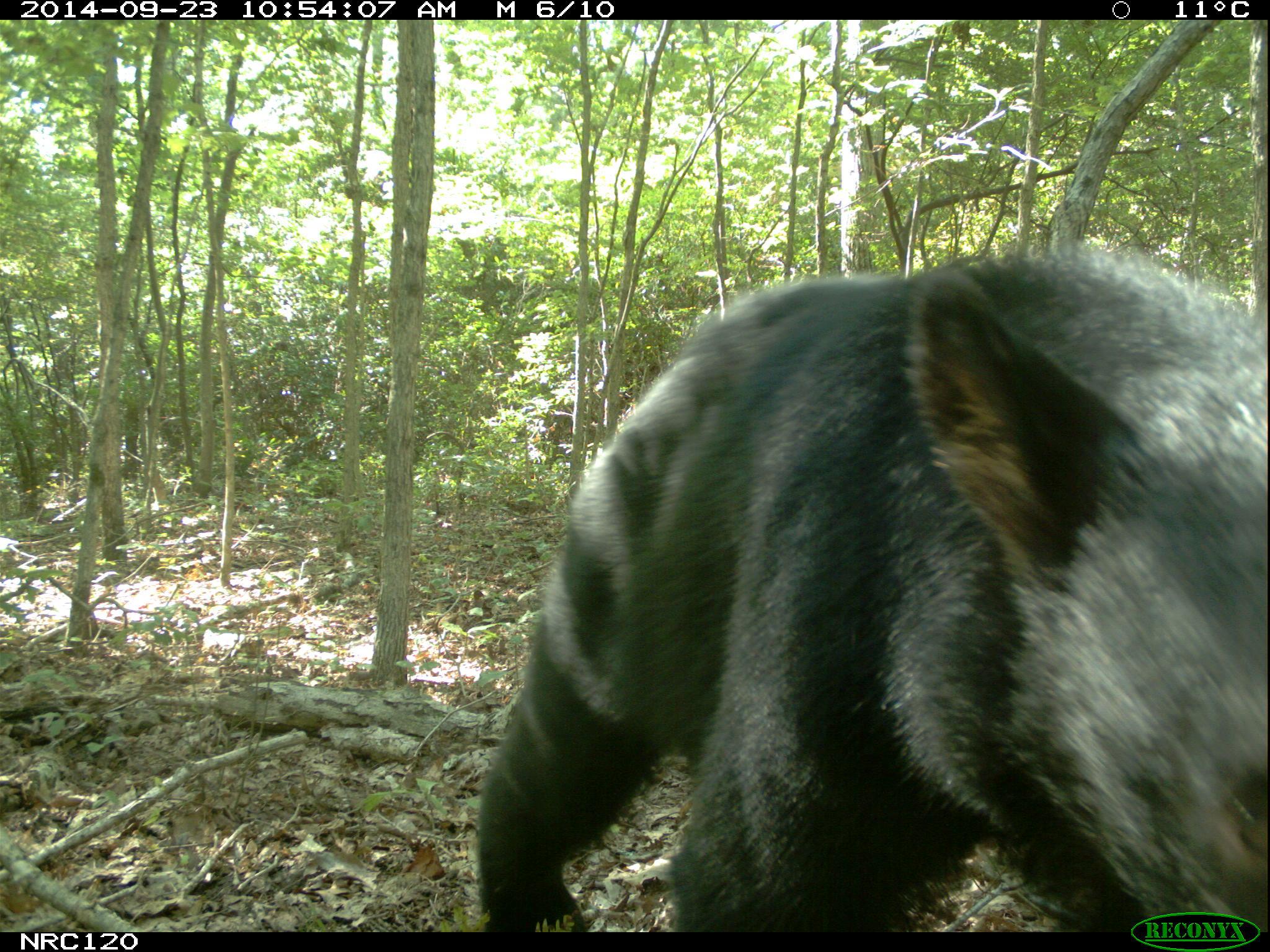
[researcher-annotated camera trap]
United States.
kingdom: Animalia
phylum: Chordata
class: Mammalia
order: Carnivora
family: Ursidae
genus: Ursus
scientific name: Ursus americanus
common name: american black bear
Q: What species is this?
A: American Black Bear (Ursus americanus).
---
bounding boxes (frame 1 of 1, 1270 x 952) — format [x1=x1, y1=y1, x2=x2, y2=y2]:
American Black Bear: [x1=467, y1=207, x2=1263, y2=952]